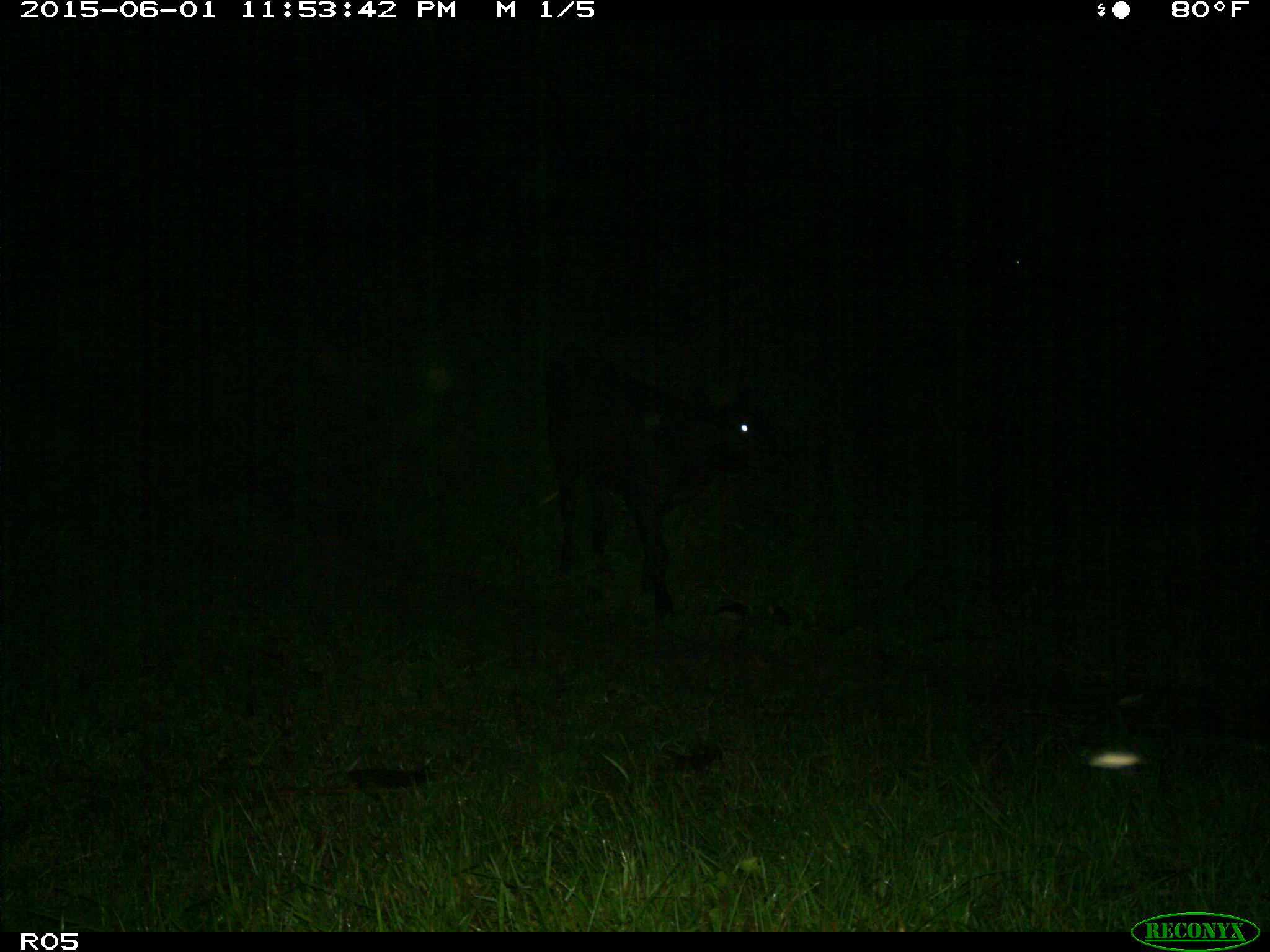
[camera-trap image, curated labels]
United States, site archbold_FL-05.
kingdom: Animalia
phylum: Chordata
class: Mammalia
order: Artiodactyla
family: Bovidae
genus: Bos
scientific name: Bos taurus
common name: domestic cow